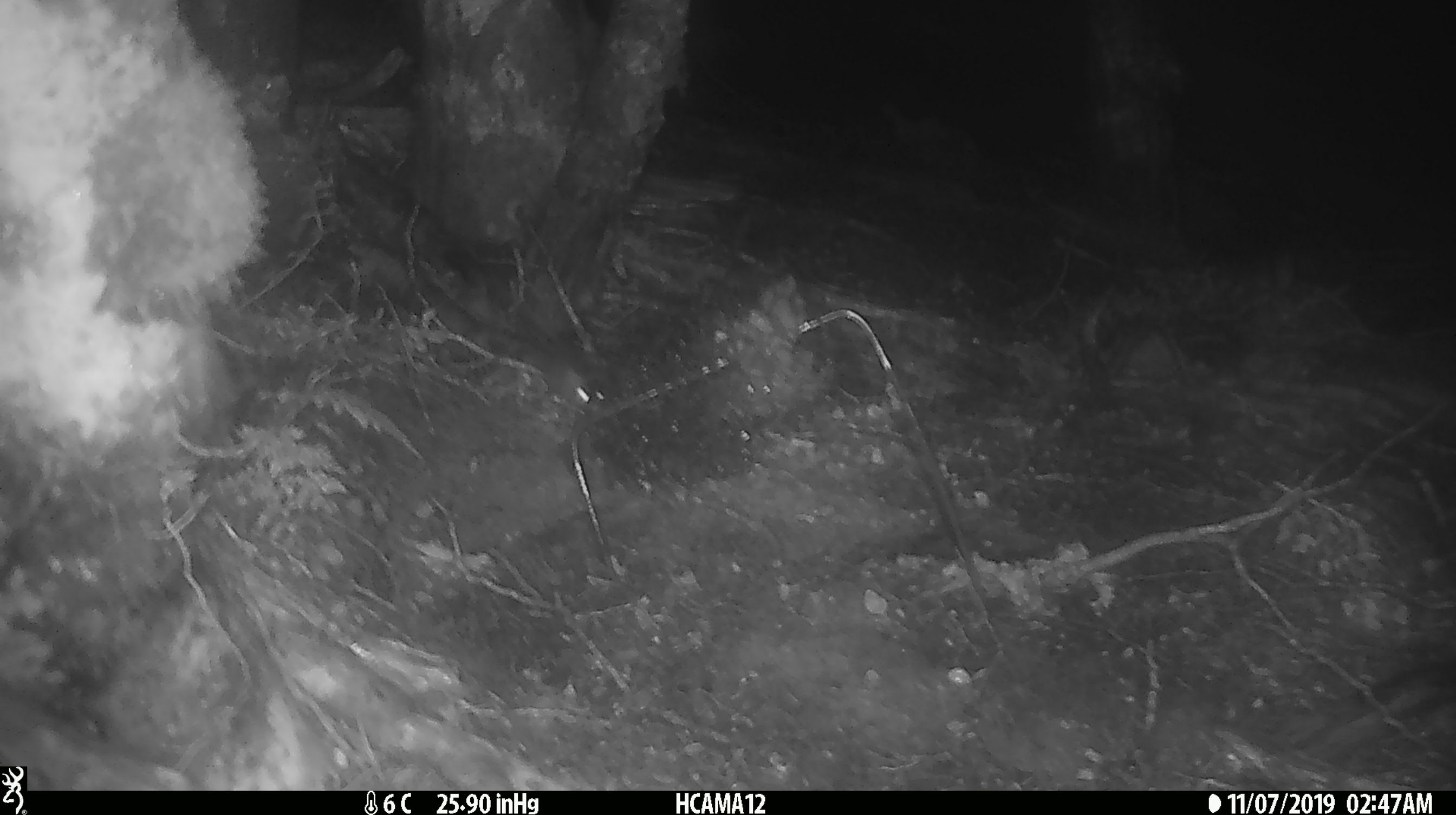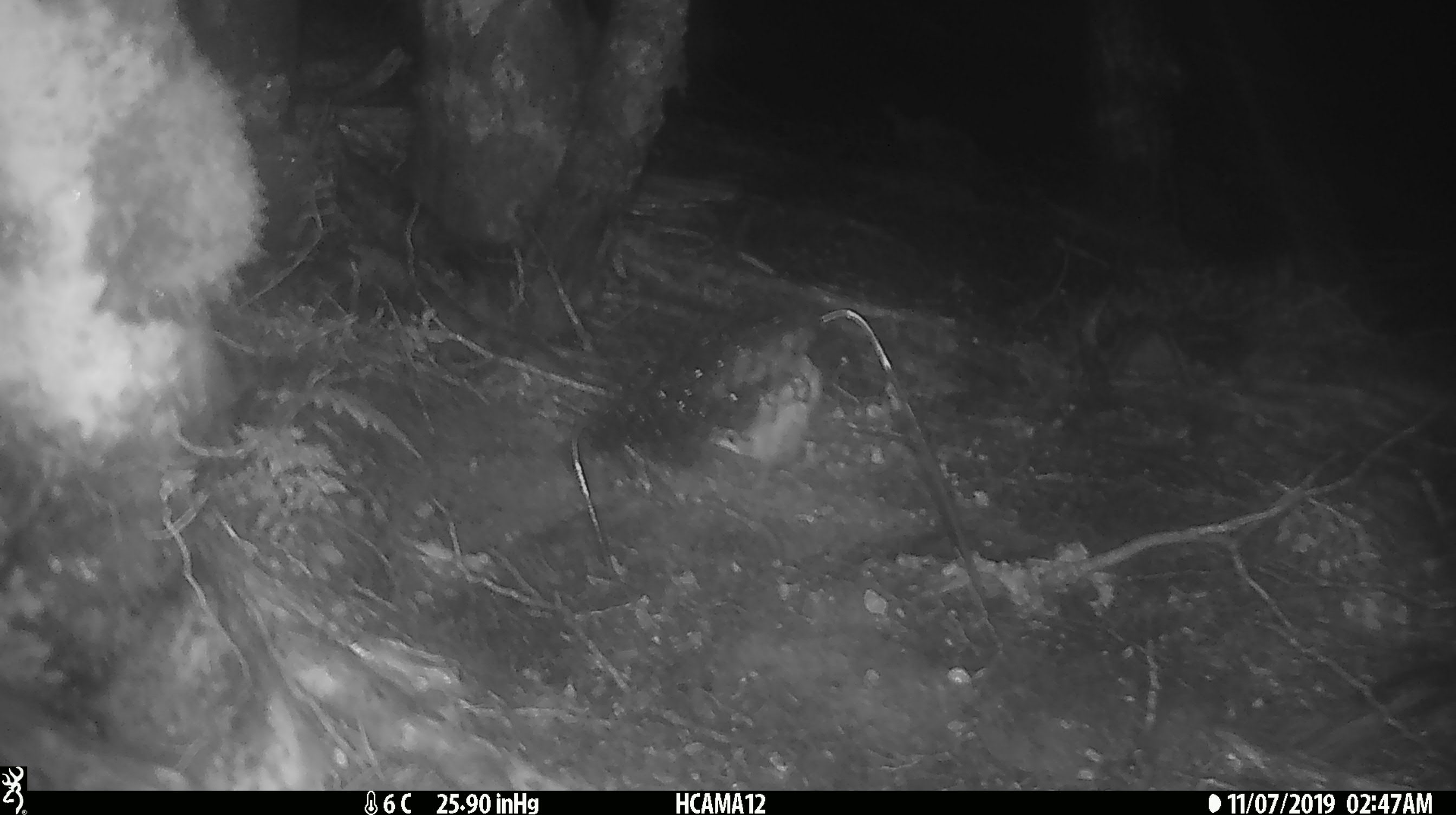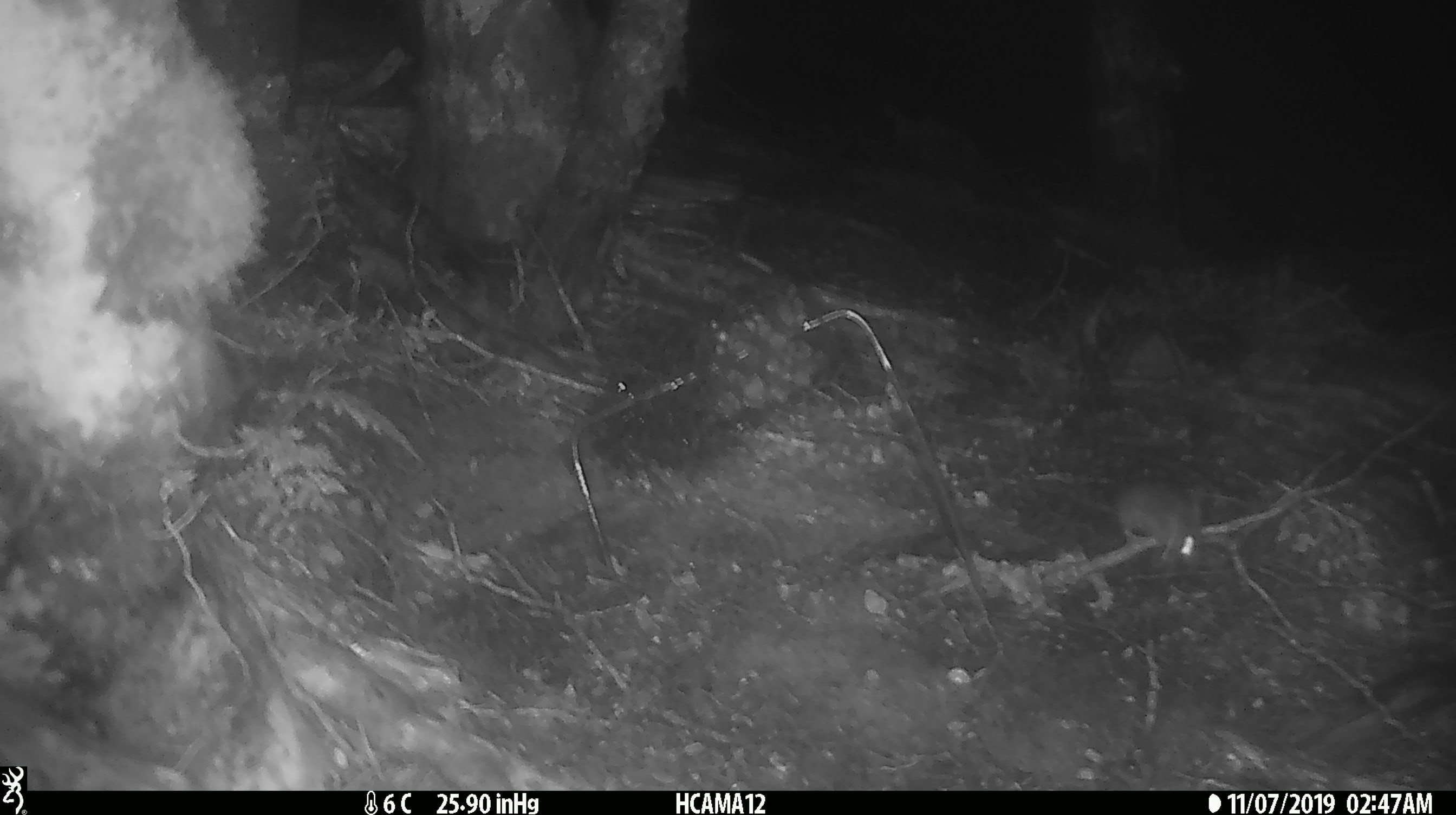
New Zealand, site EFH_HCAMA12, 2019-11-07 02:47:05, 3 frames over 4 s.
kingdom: Animalia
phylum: Chordata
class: Mammalia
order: Rodentia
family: Muridae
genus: Mus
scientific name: Mus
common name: mouse